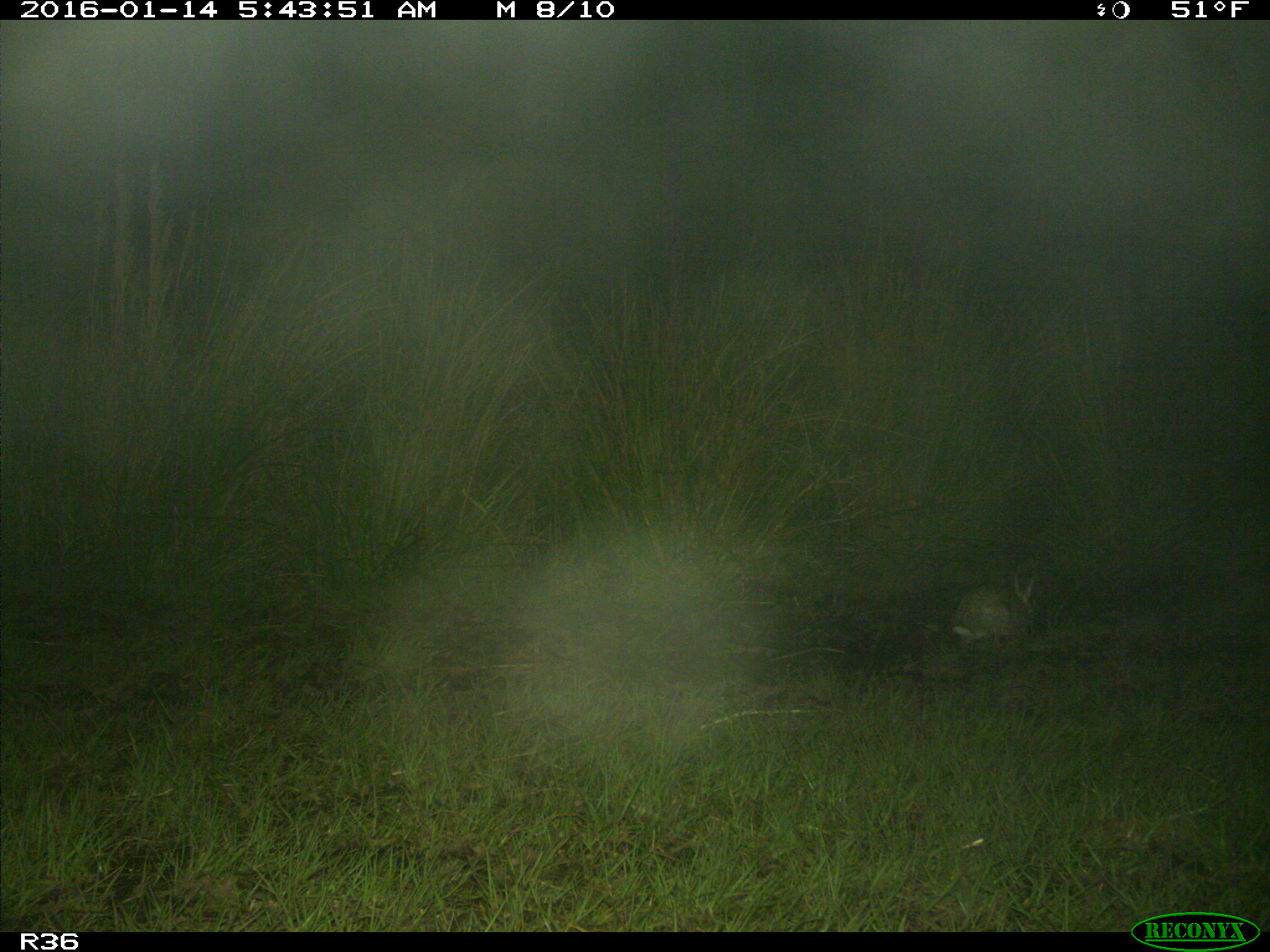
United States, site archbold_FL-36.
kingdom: Animalia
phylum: Chordata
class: Mammalia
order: Lagomorpha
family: Leporidae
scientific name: Leporidae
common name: rabbits and hares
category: unidentified rabbit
Unidentified rabbit (rabbits and hares) (Leporidae).